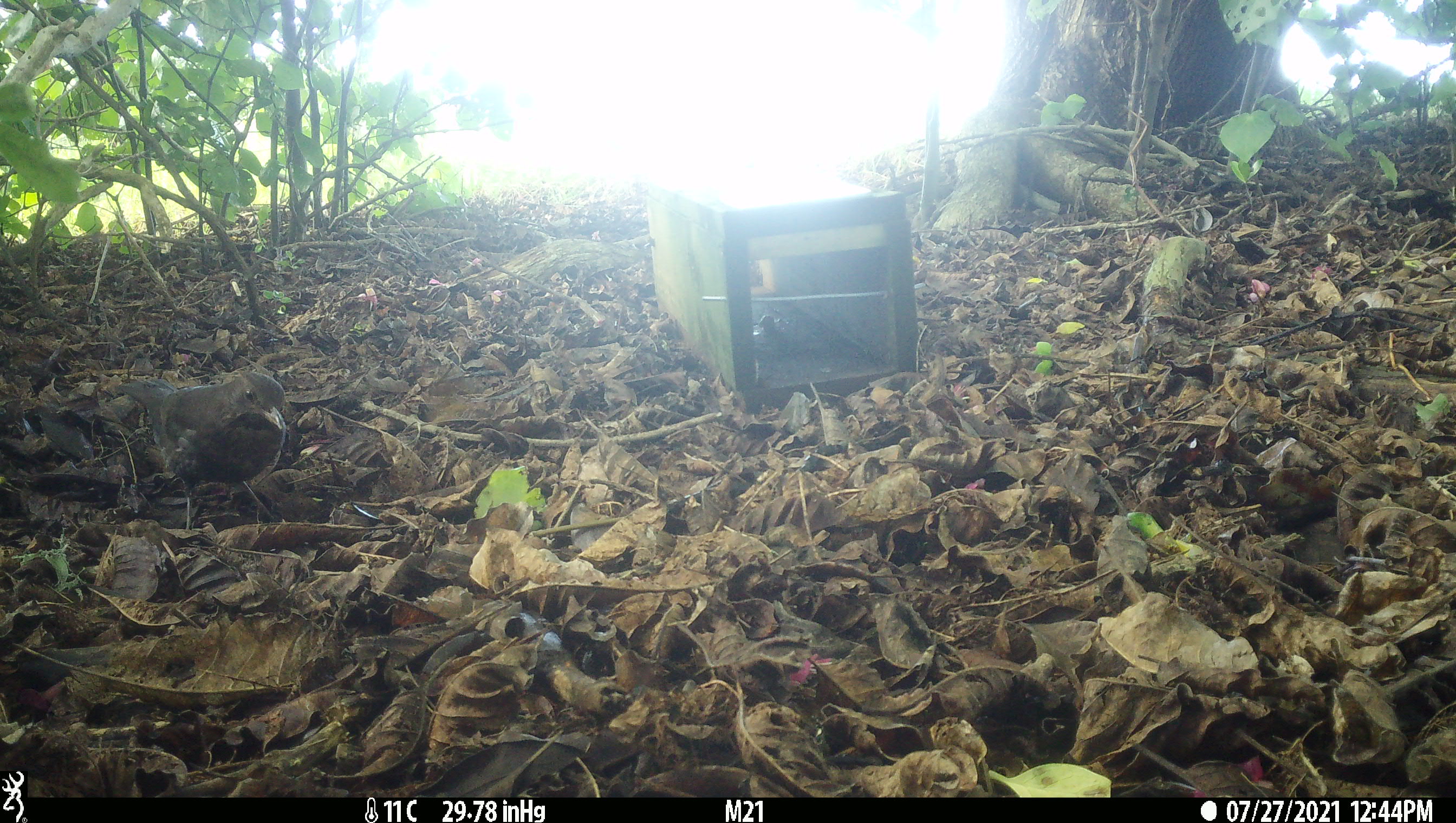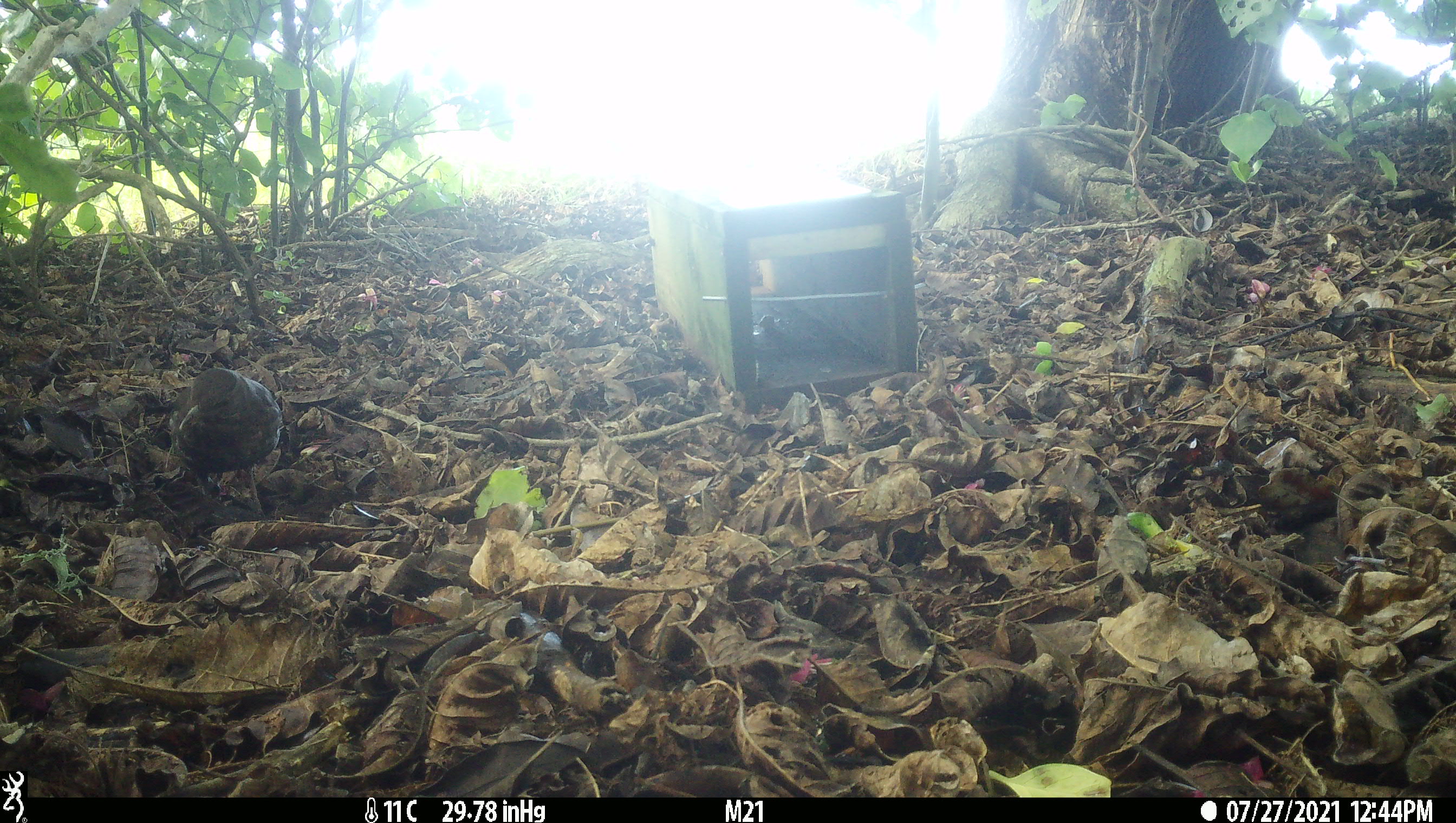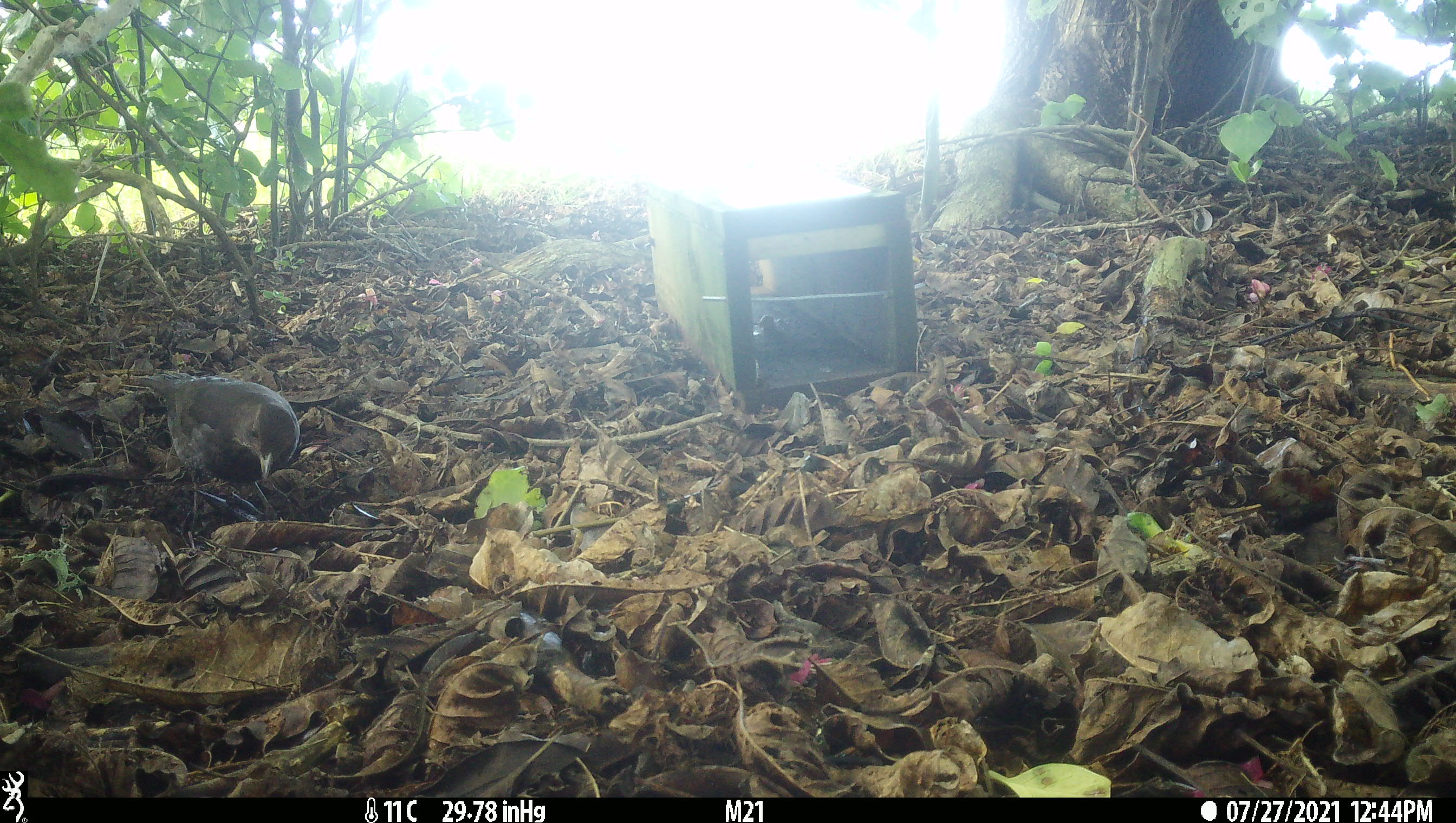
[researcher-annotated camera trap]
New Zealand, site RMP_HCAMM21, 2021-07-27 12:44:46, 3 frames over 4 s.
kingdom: Animalia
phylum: Chordata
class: Aves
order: Passeriformes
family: Turdidae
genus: Turdus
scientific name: Turdus merula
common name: eurasian blackbird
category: blackbird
Blackbird (eurasian blackbird) (Turdus merula).